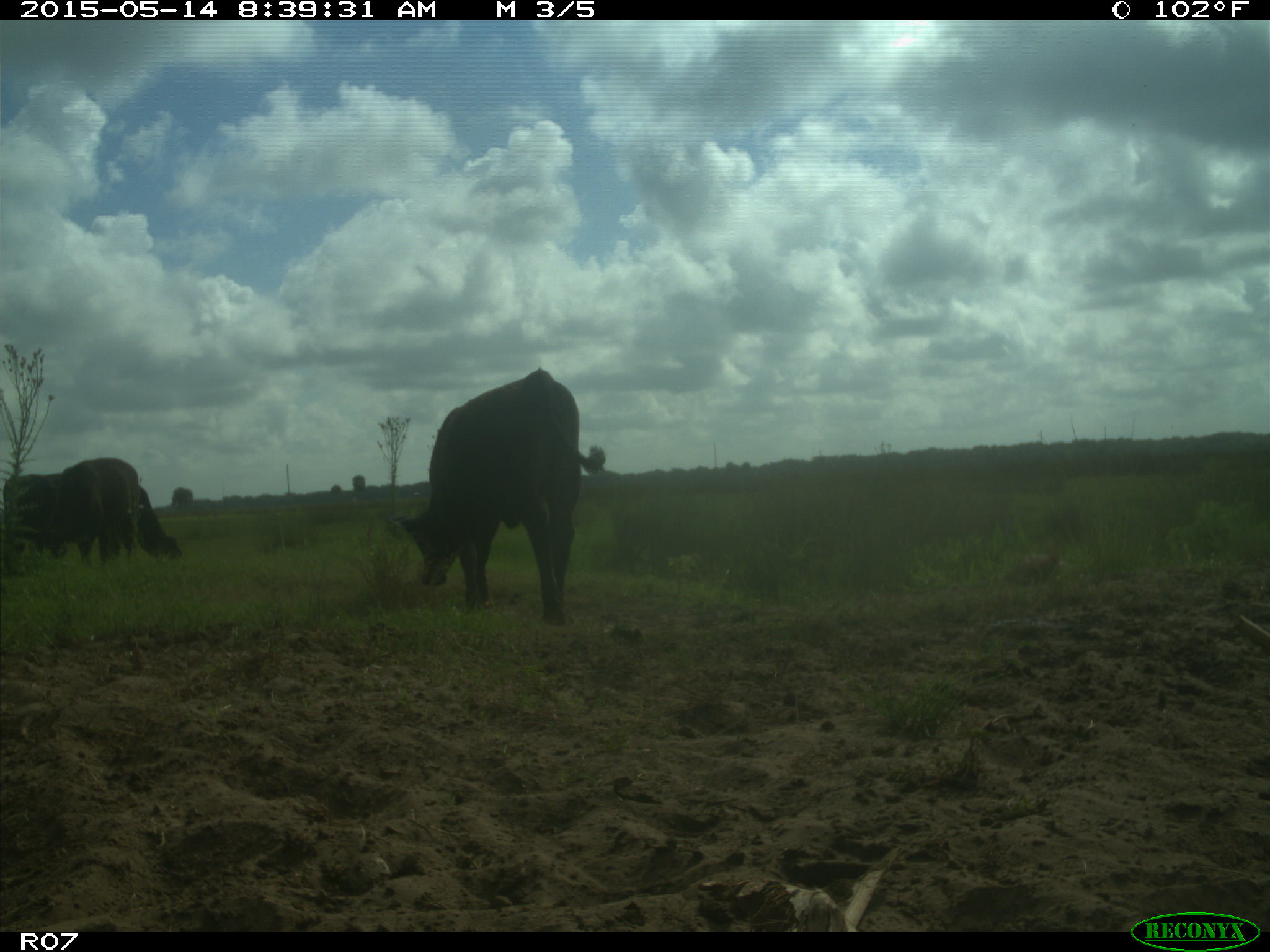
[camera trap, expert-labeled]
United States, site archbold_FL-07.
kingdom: Animalia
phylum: Chordata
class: Mammalia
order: Artiodactyla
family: Bovidae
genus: Bos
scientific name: Bos taurus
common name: domestic cow